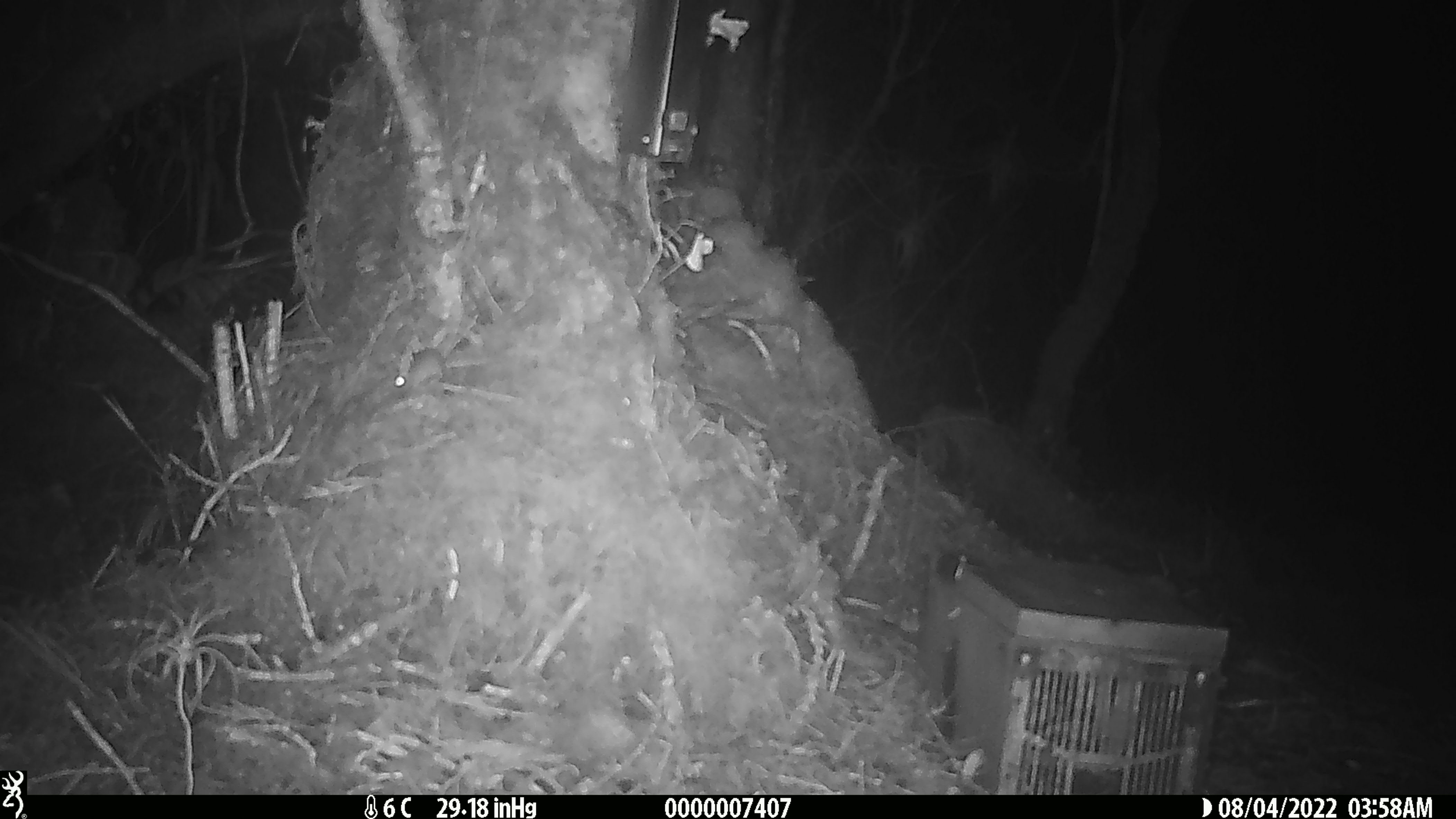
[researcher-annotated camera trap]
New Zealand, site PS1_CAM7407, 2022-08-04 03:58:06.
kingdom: Animalia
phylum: Chordata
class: Mammalia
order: Rodentia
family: Muridae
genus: Mus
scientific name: Mus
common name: mouse